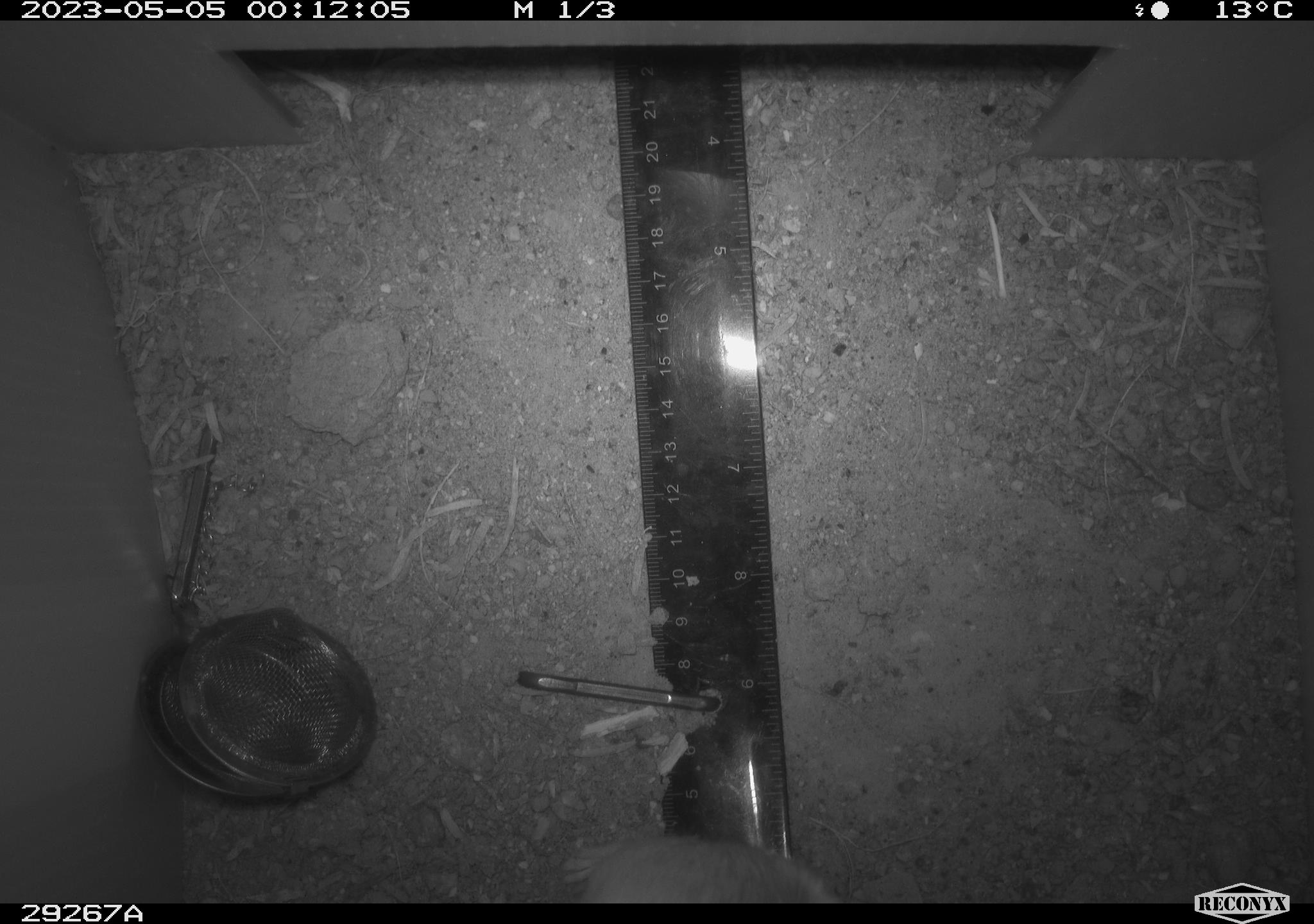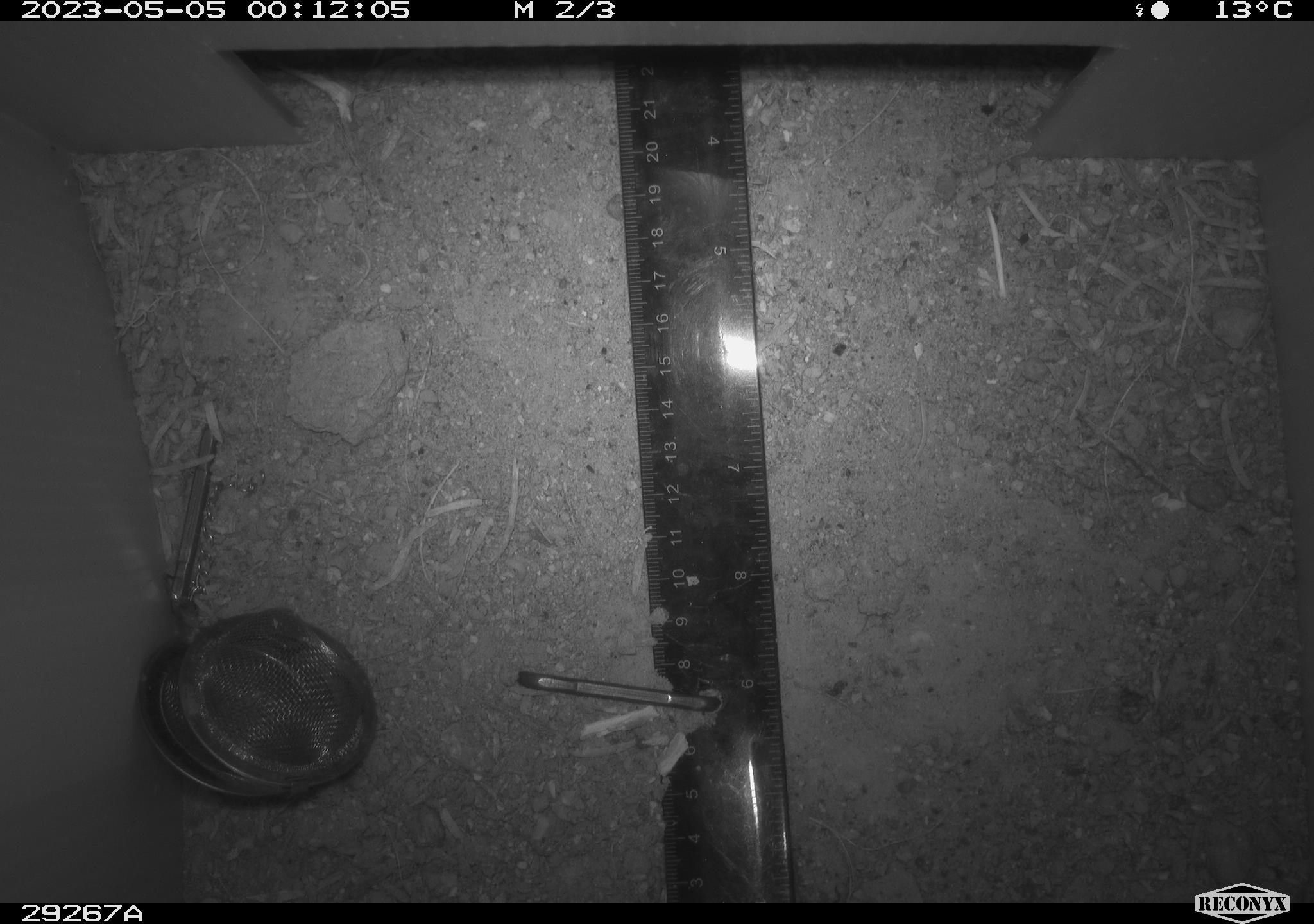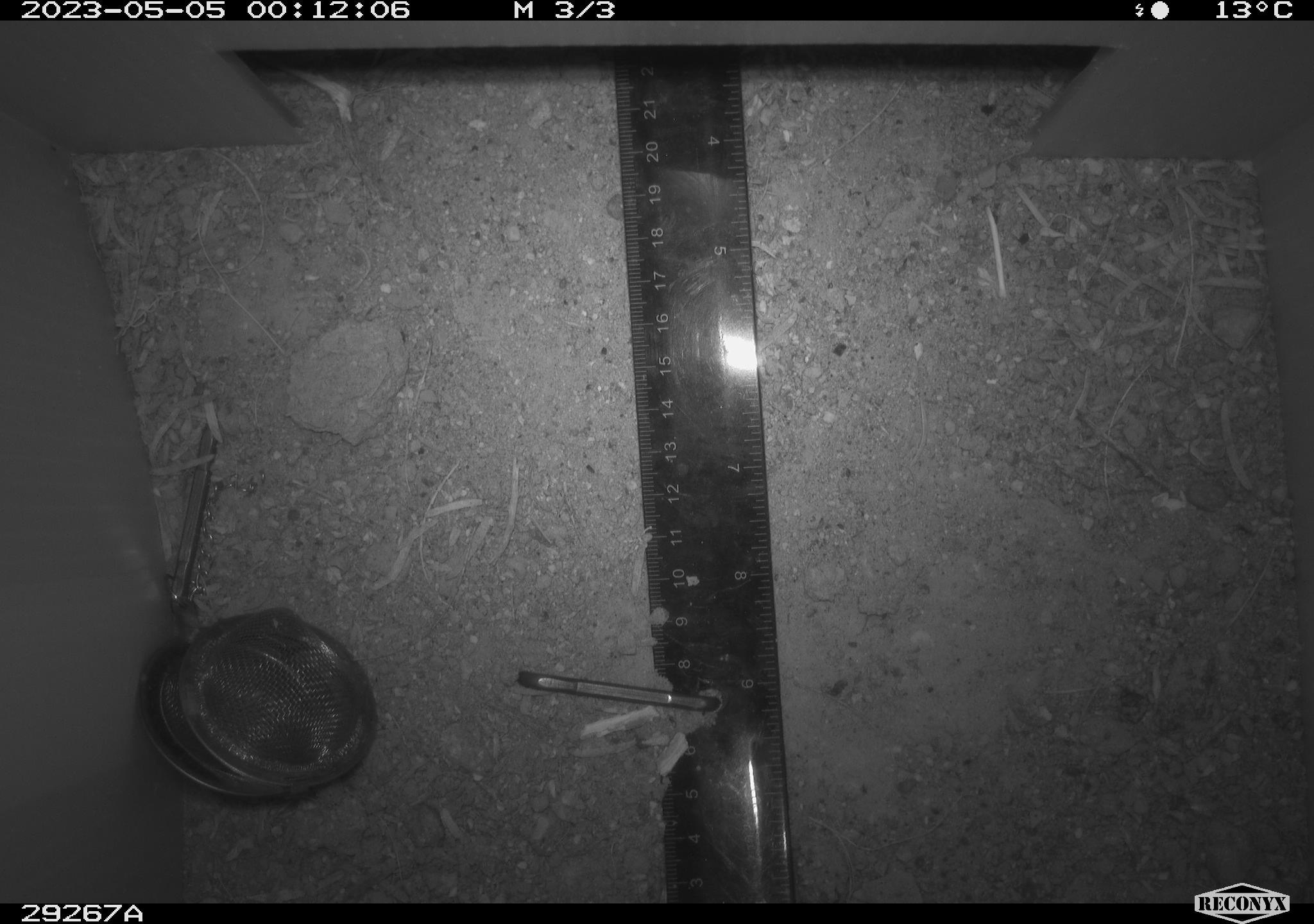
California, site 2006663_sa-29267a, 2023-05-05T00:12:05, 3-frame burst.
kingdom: Animalia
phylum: Chordata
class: Mammalia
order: Rodentia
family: Heteromyidae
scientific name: Heteromyidae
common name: kangaroo rats and pocket mice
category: heteromyidae family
Heteromyidae family (kangaroo rats and pocket mice) (Heteromyidae).